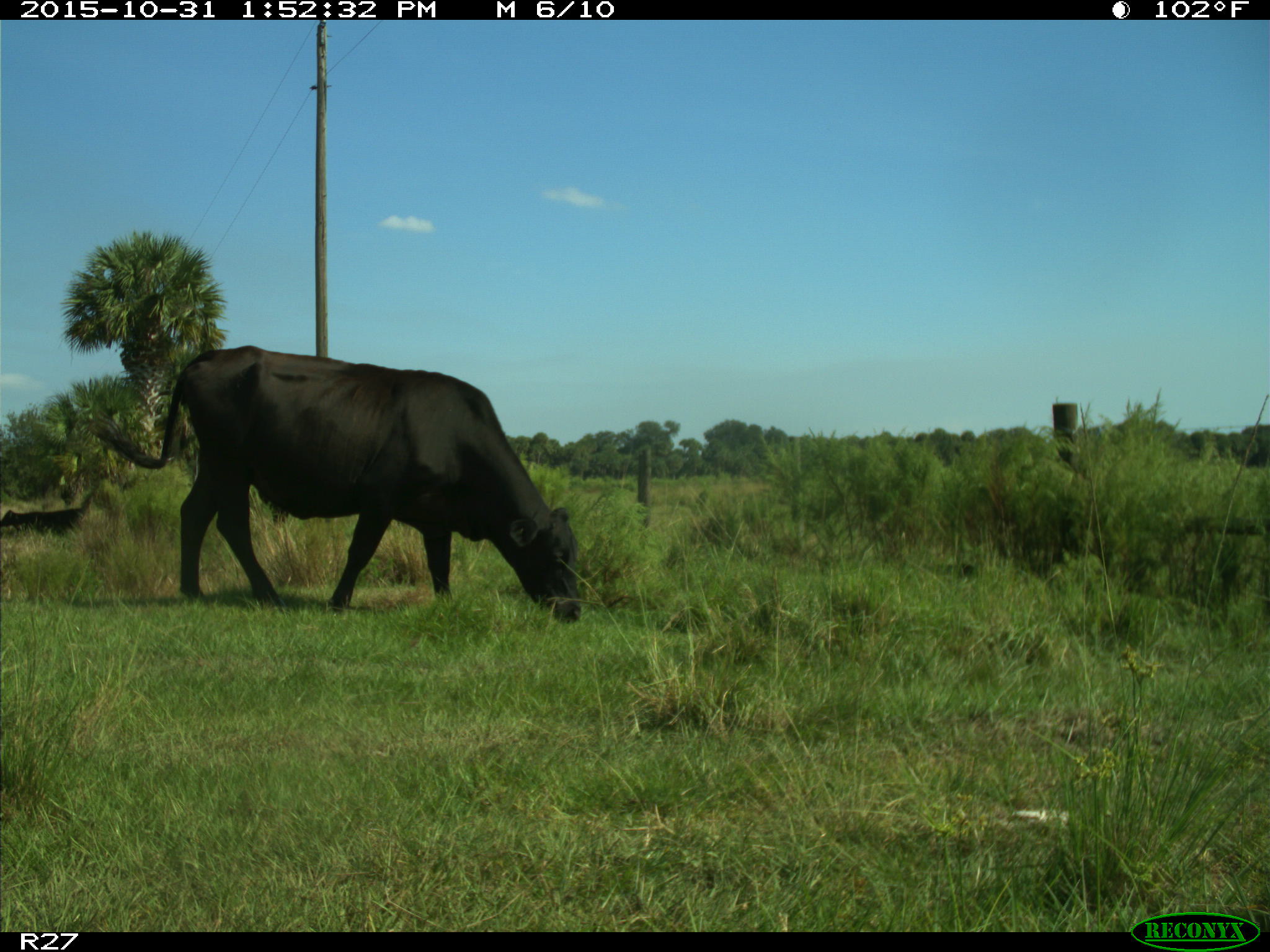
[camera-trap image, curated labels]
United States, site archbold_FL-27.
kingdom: Animalia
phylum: Chordata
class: Mammalia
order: Artiodactyla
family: Bovidae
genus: Bos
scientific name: Bos taurus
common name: domestic cow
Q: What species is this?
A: Bos taurus (domestic cow).